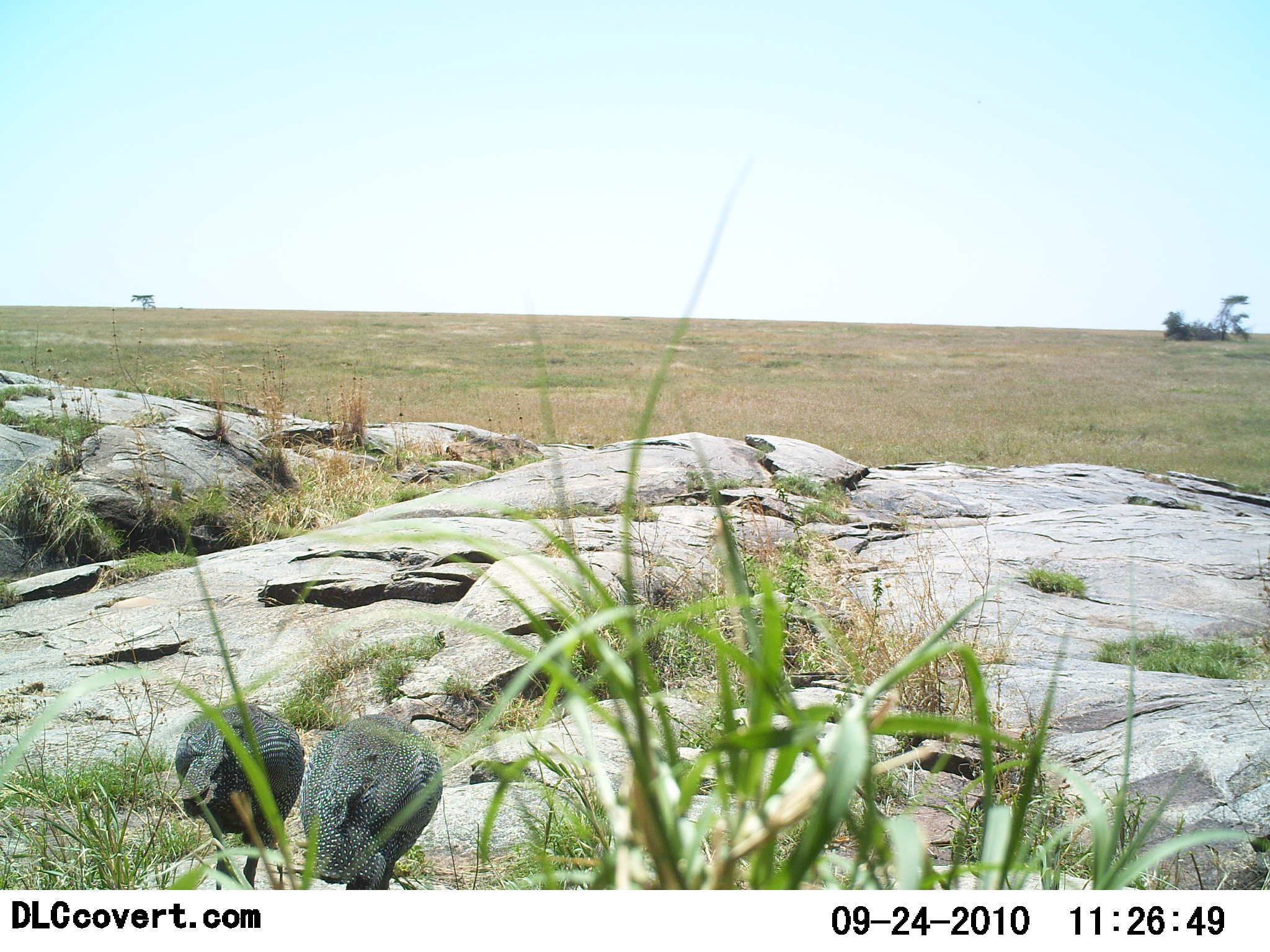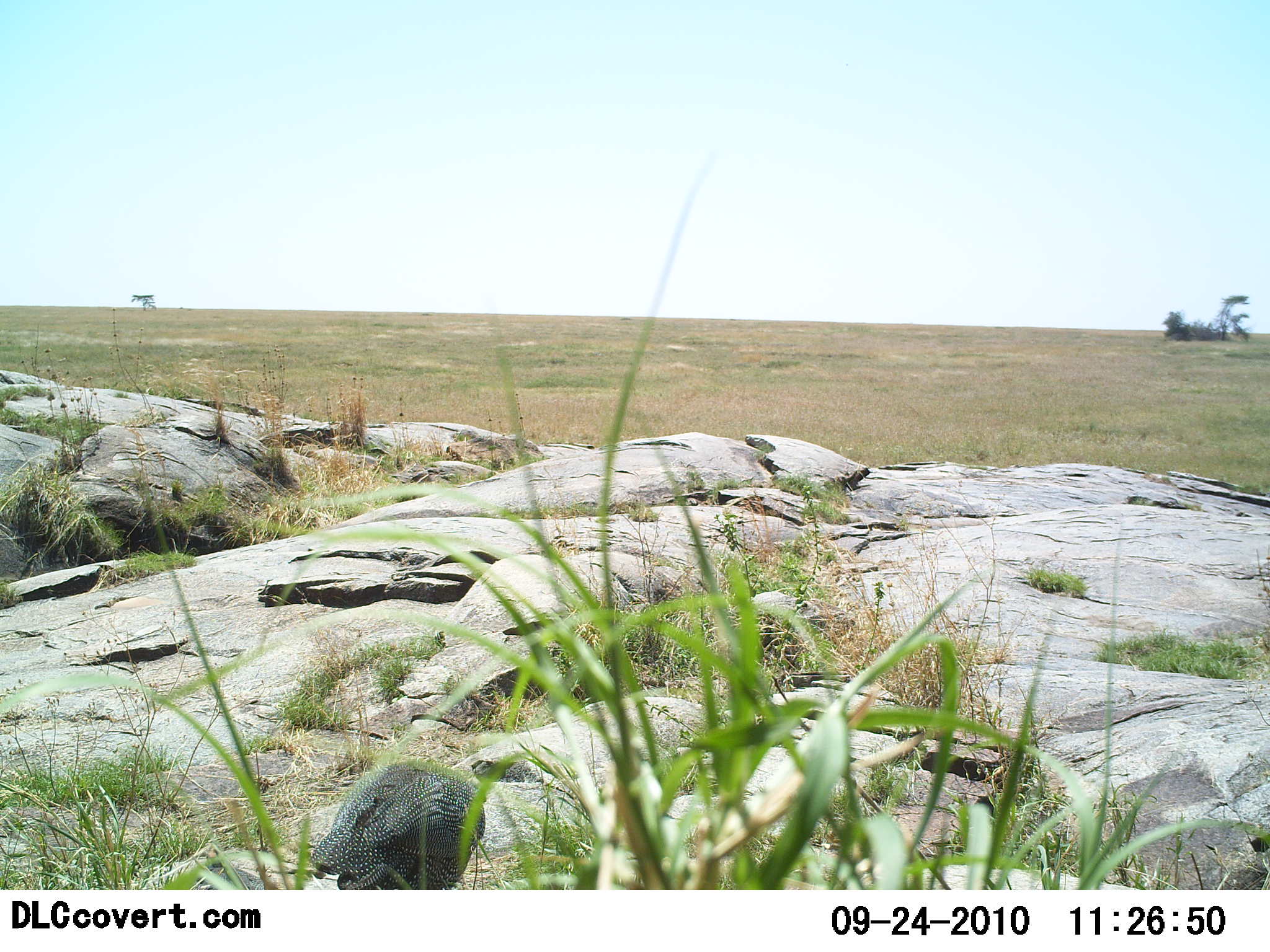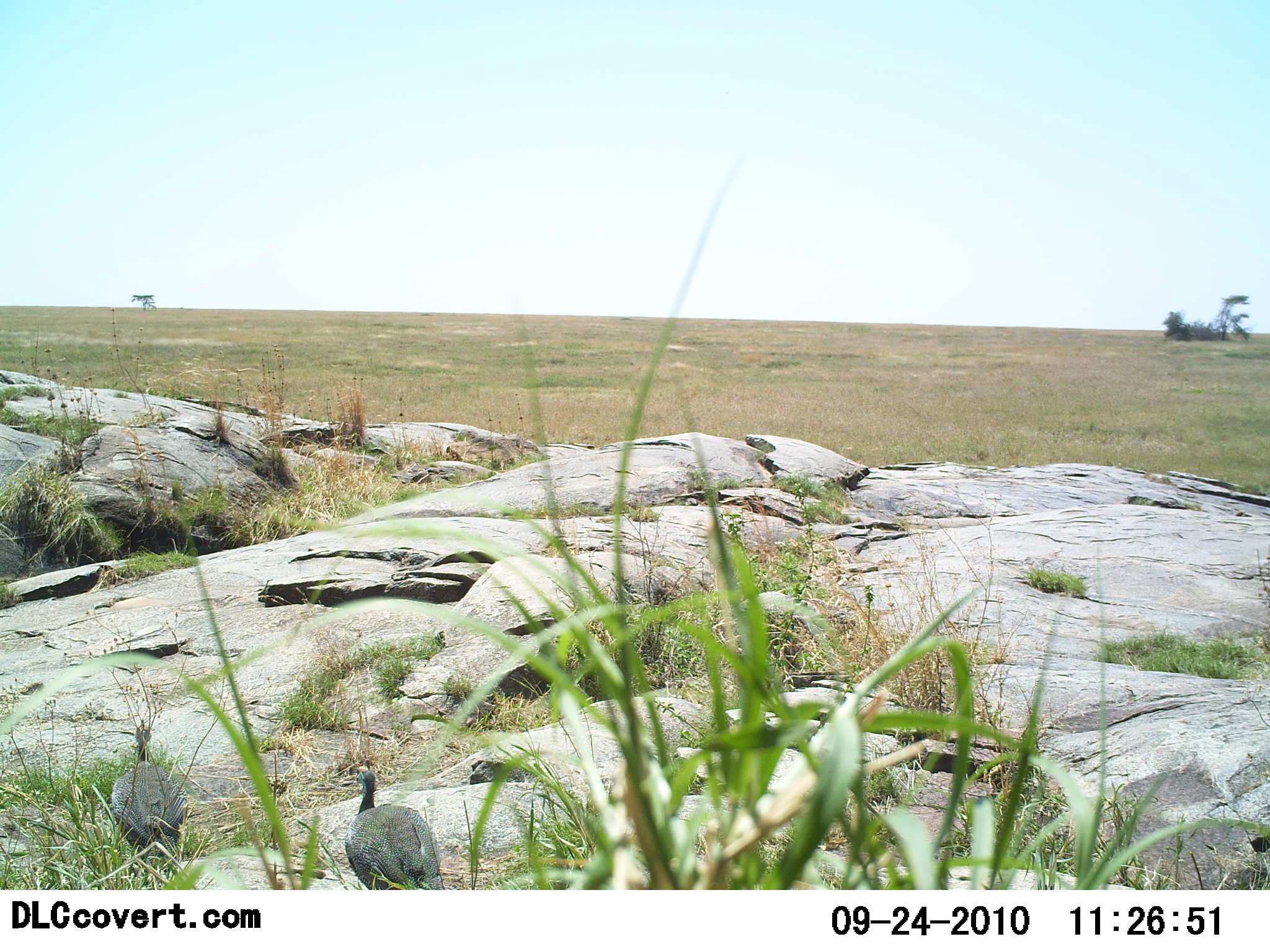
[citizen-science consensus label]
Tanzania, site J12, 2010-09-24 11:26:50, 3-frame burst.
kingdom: Animalia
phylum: Chordata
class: Aves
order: Galliformes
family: Numididae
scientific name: Numididae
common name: guinea fowl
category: guineafowl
Guineafowl (guinea fowl) (Numididae), count 2. Behavior (volunteer vote fractions): standing 38%, resting 0%, moving 77%, interacting 0%. Young present (vote fraction): 0%. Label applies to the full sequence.